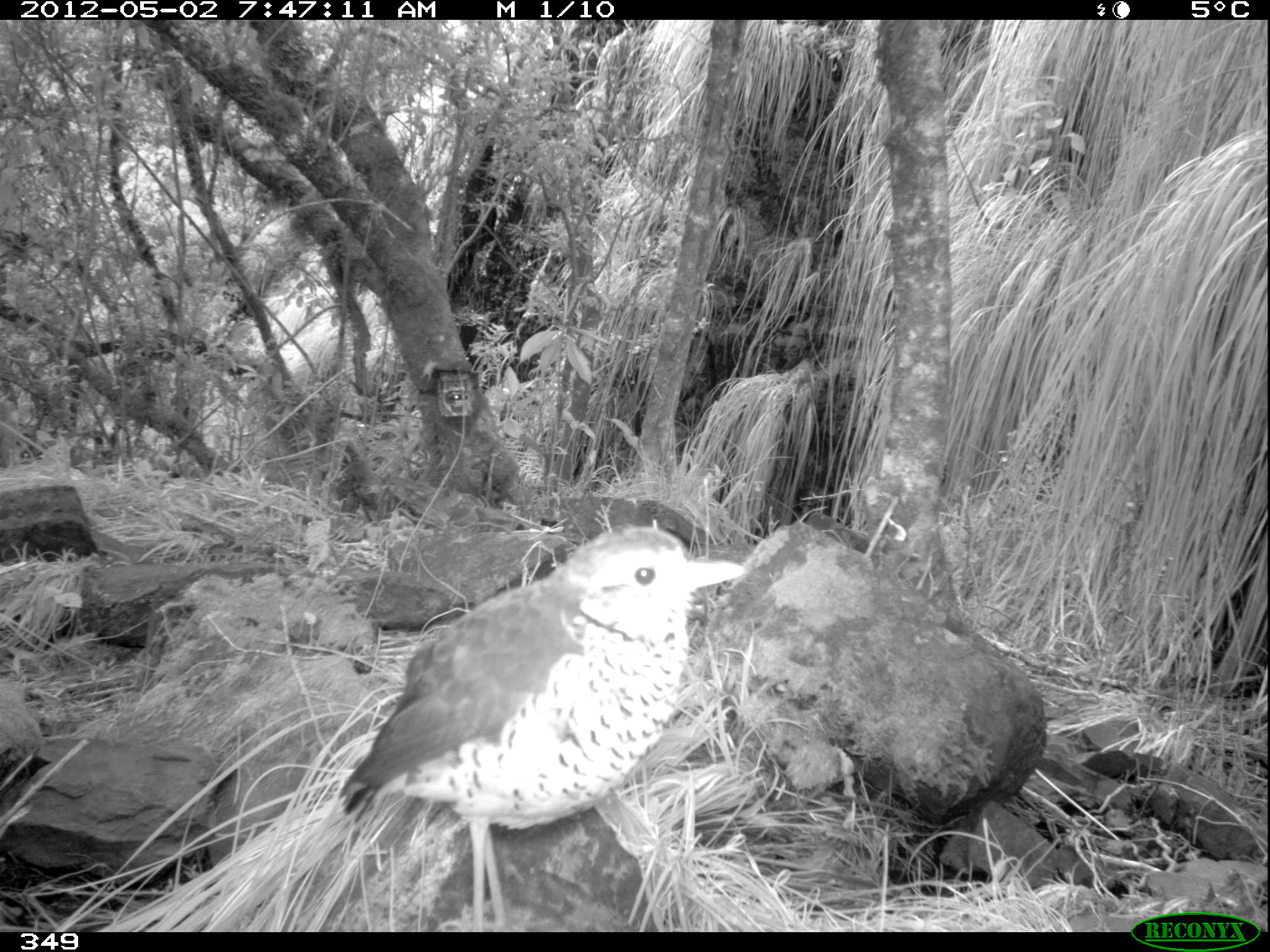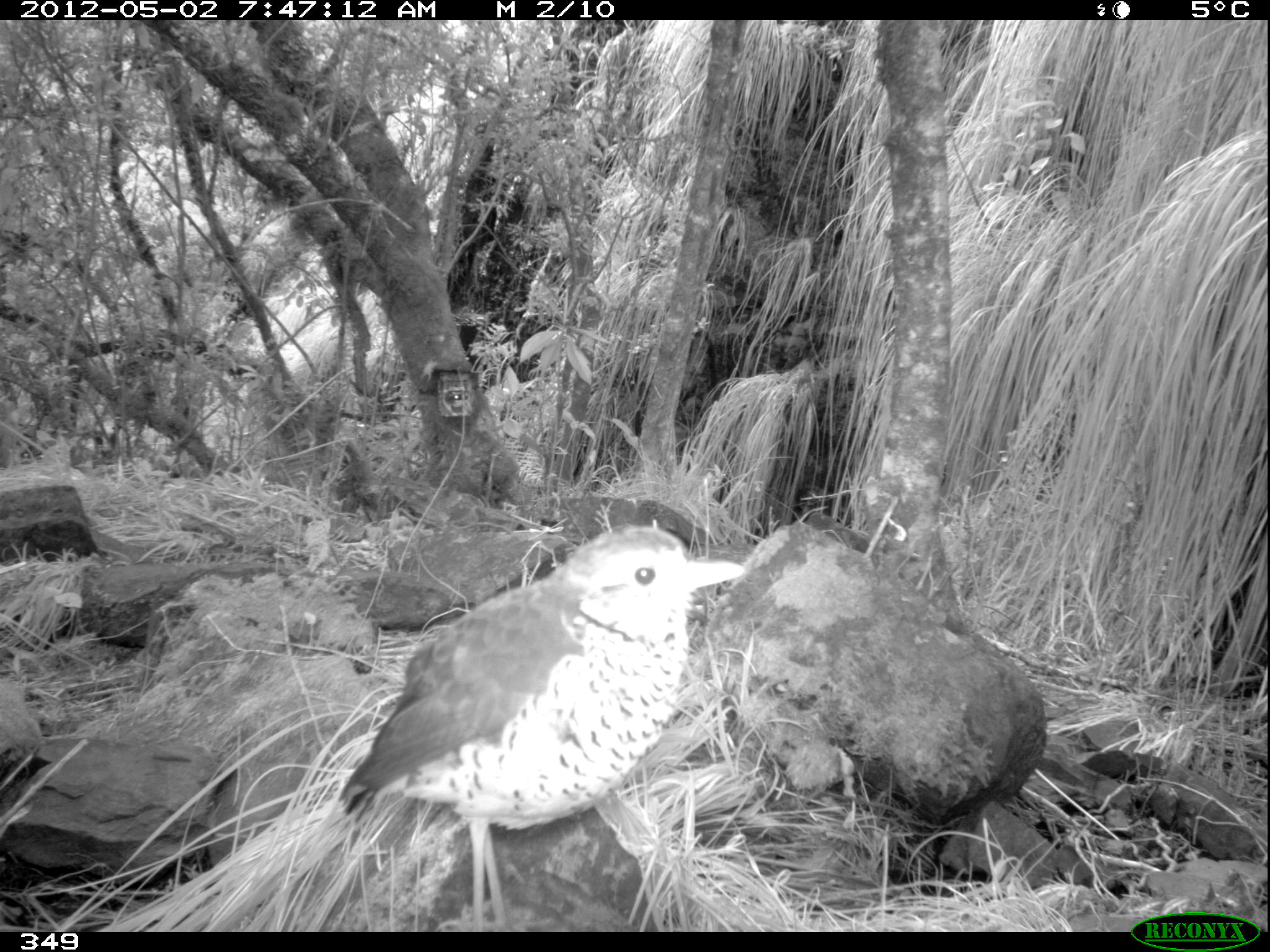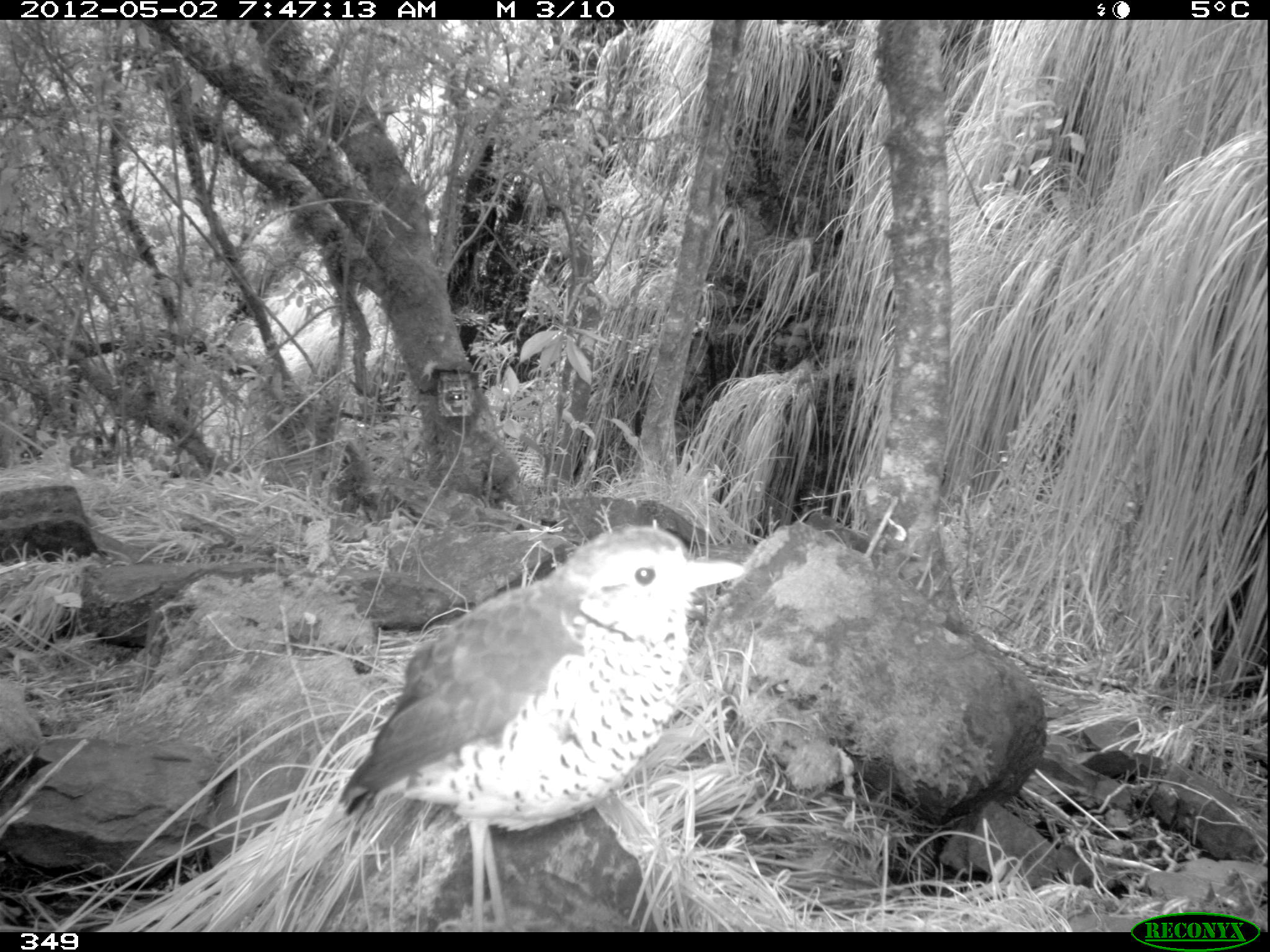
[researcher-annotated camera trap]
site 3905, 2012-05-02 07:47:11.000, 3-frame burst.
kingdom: Animalia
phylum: Chordata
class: Aves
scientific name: Aves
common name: bird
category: unknown bird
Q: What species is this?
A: Unknown bird (bird) (Aves).